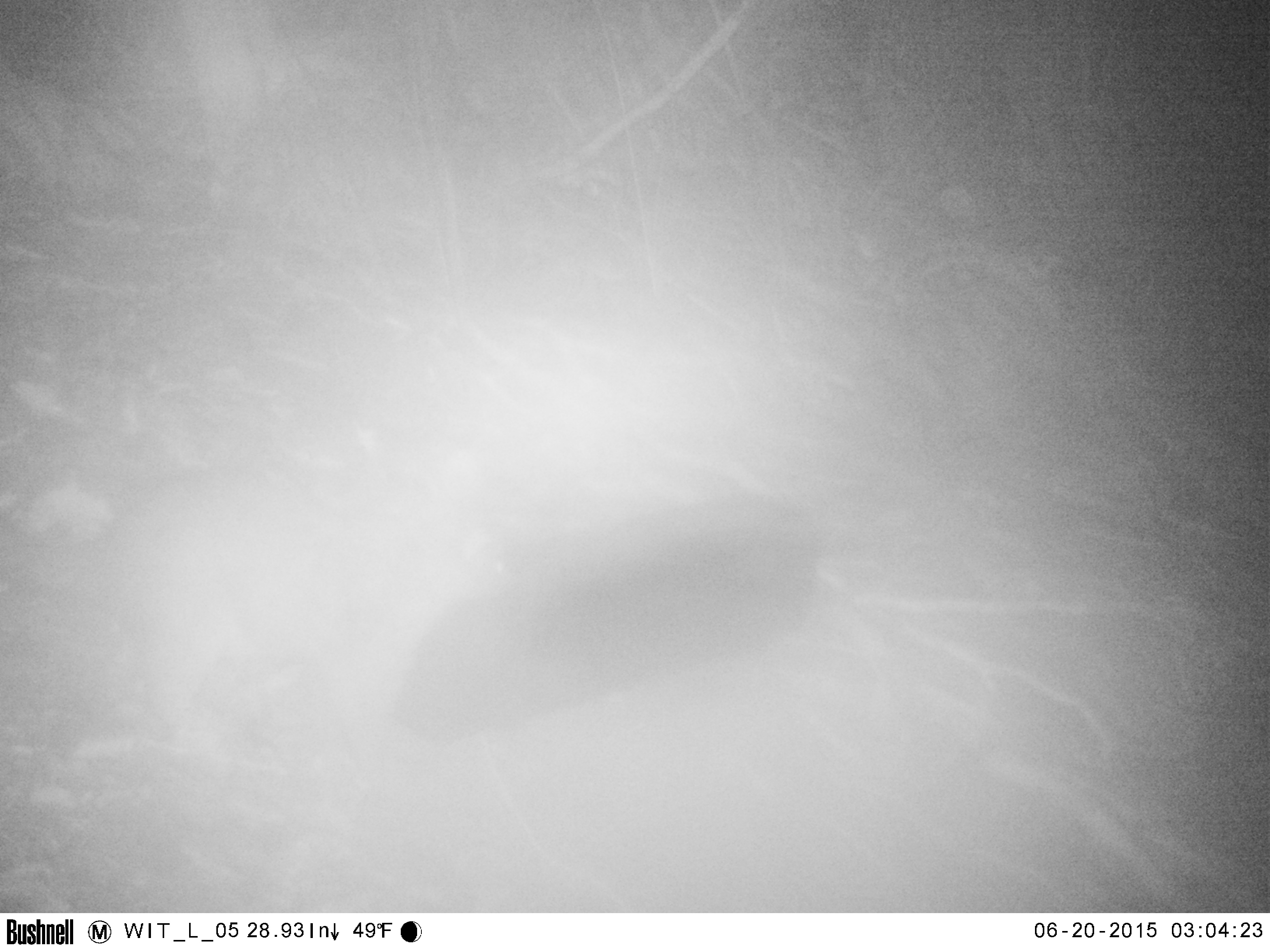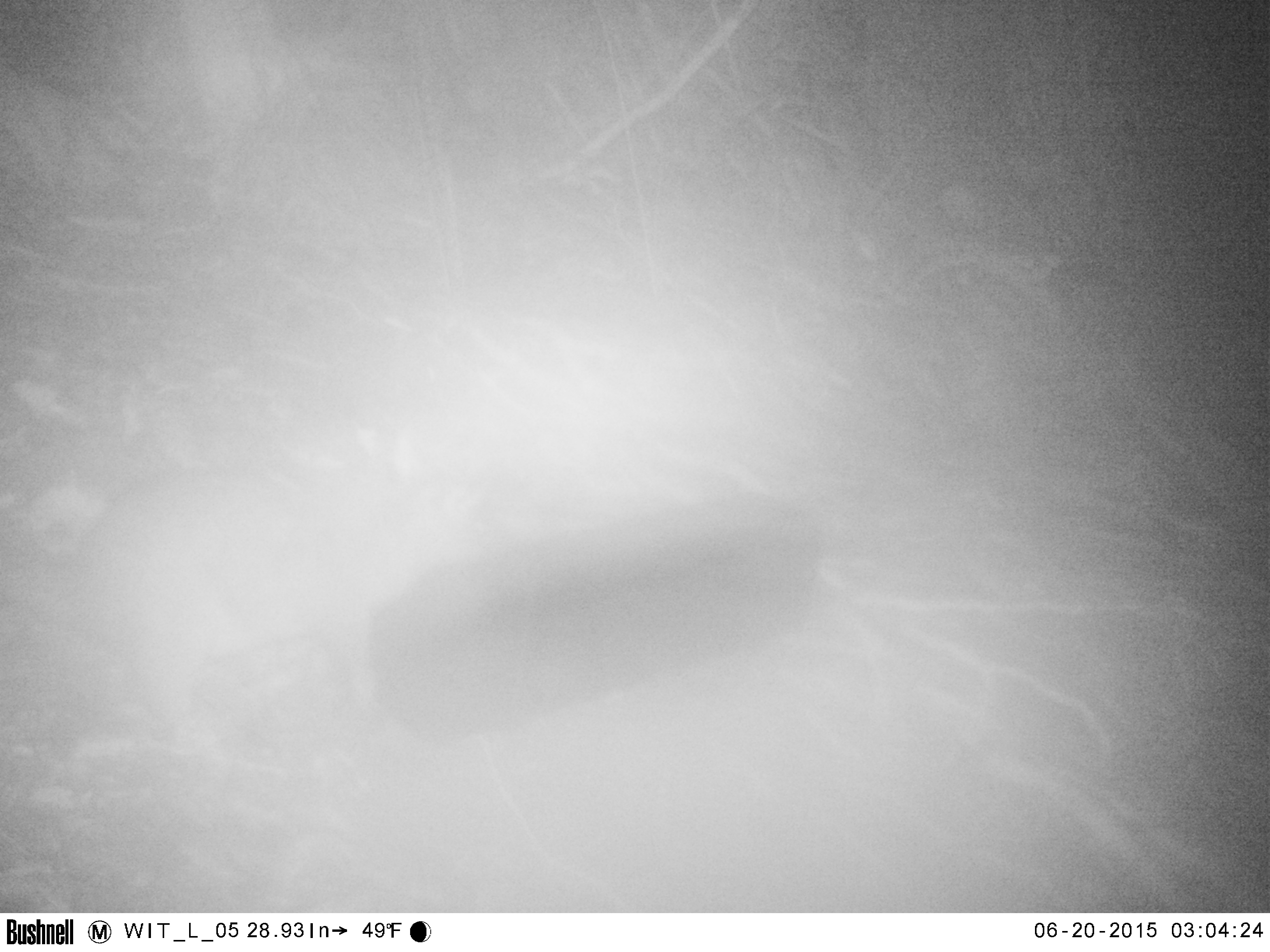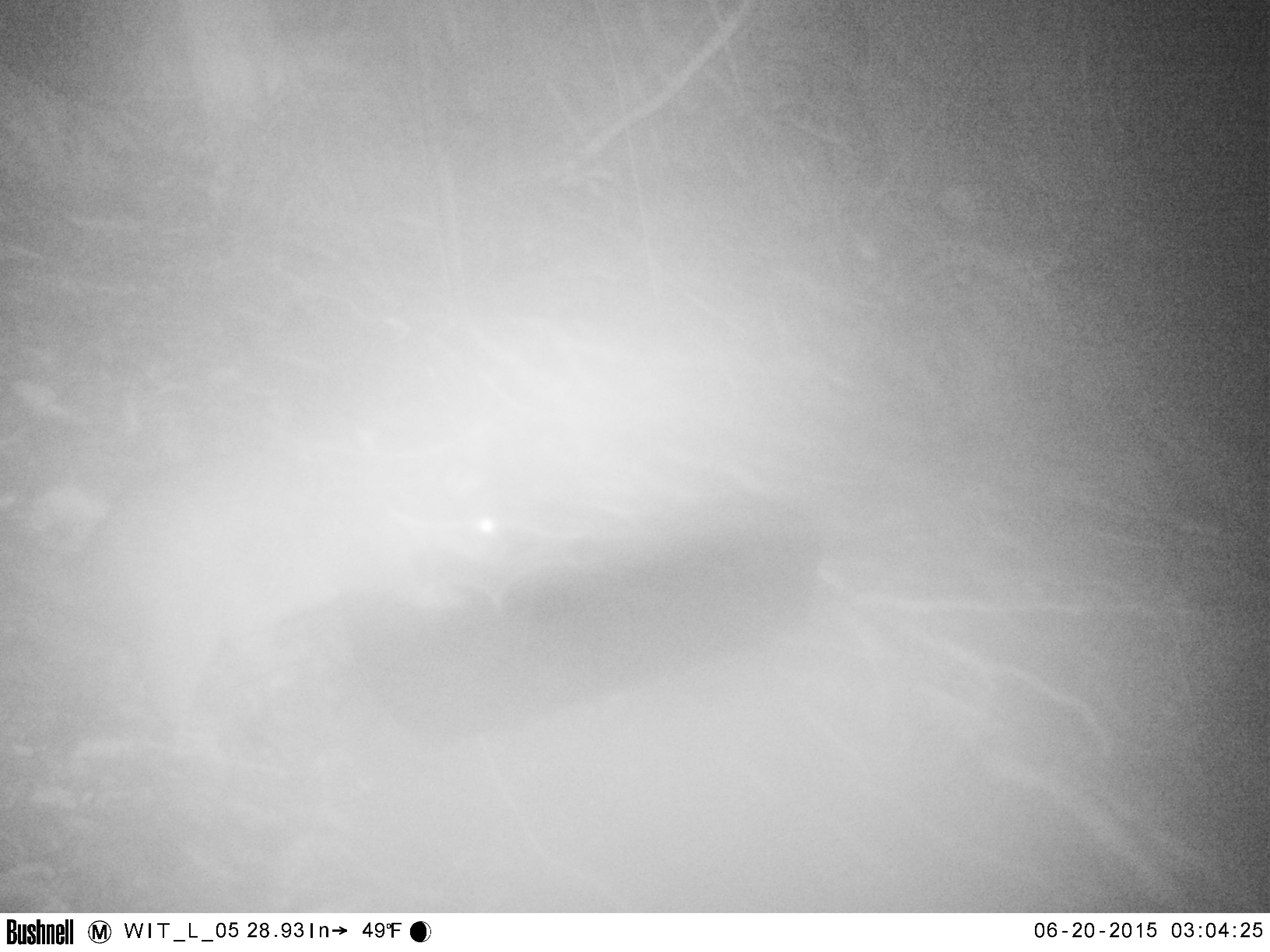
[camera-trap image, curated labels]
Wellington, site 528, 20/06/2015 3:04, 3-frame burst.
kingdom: Animalia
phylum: Chordata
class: Mammalia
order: Didelphimorphia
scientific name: Didelphimorphia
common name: possum